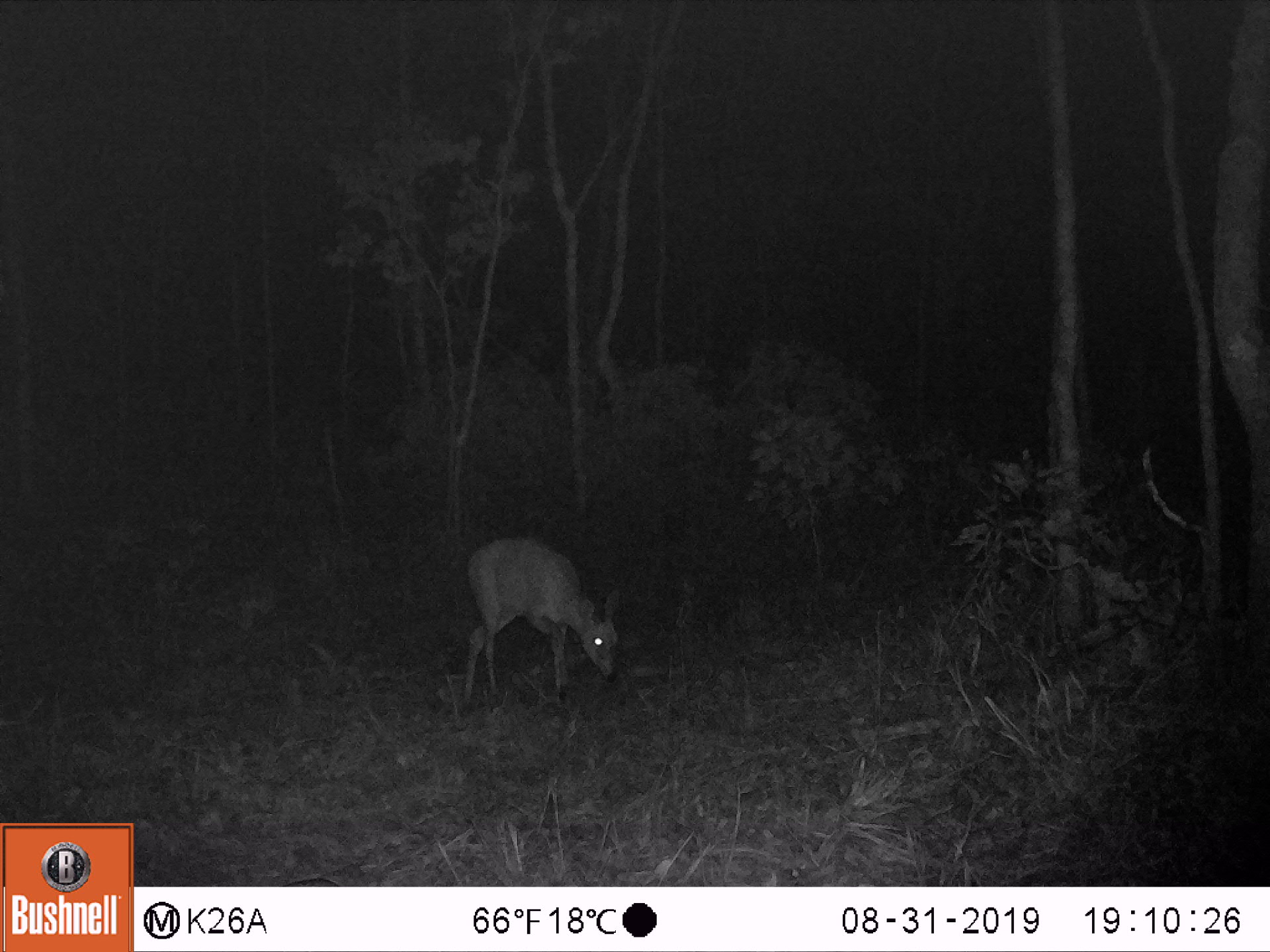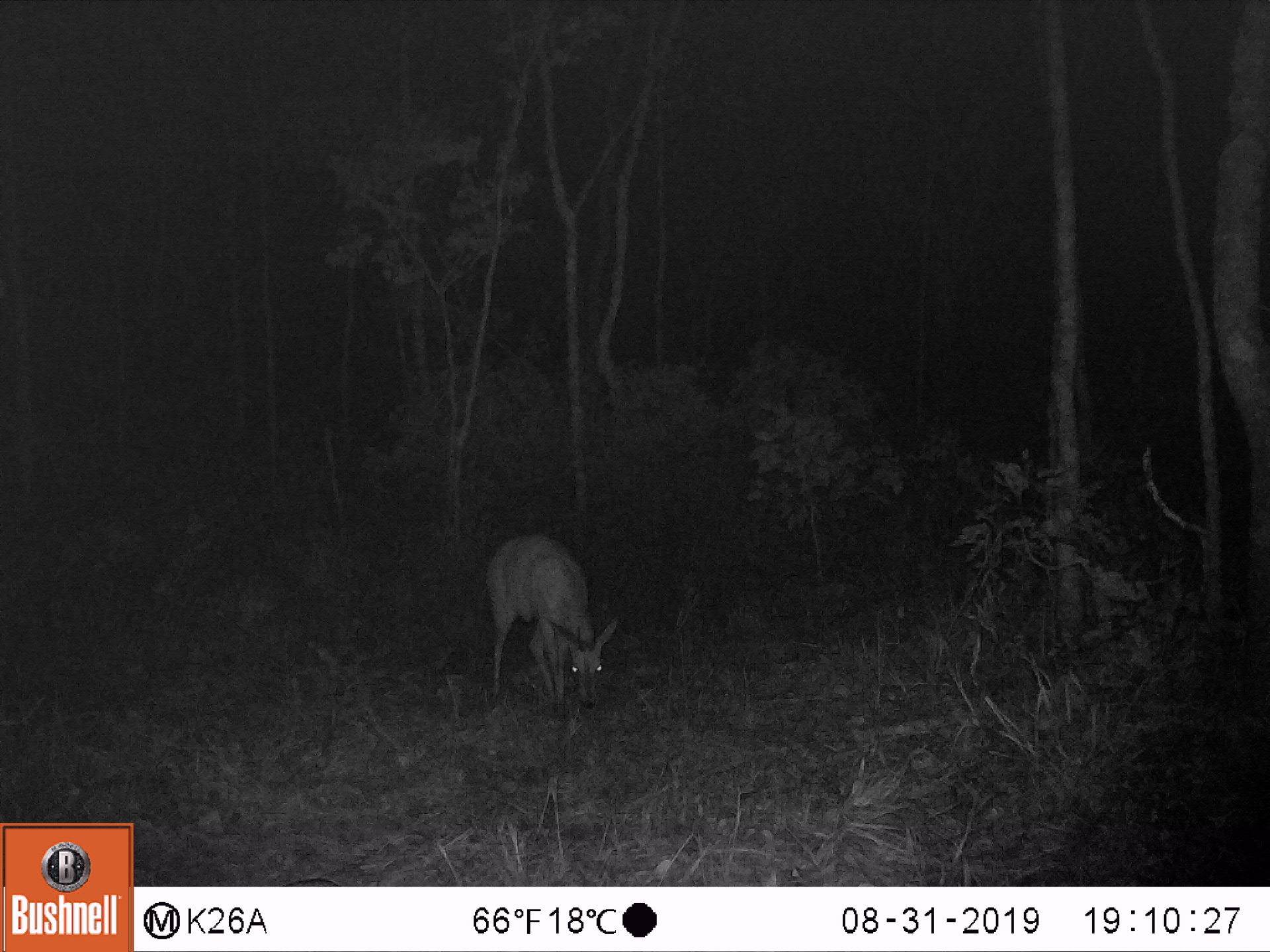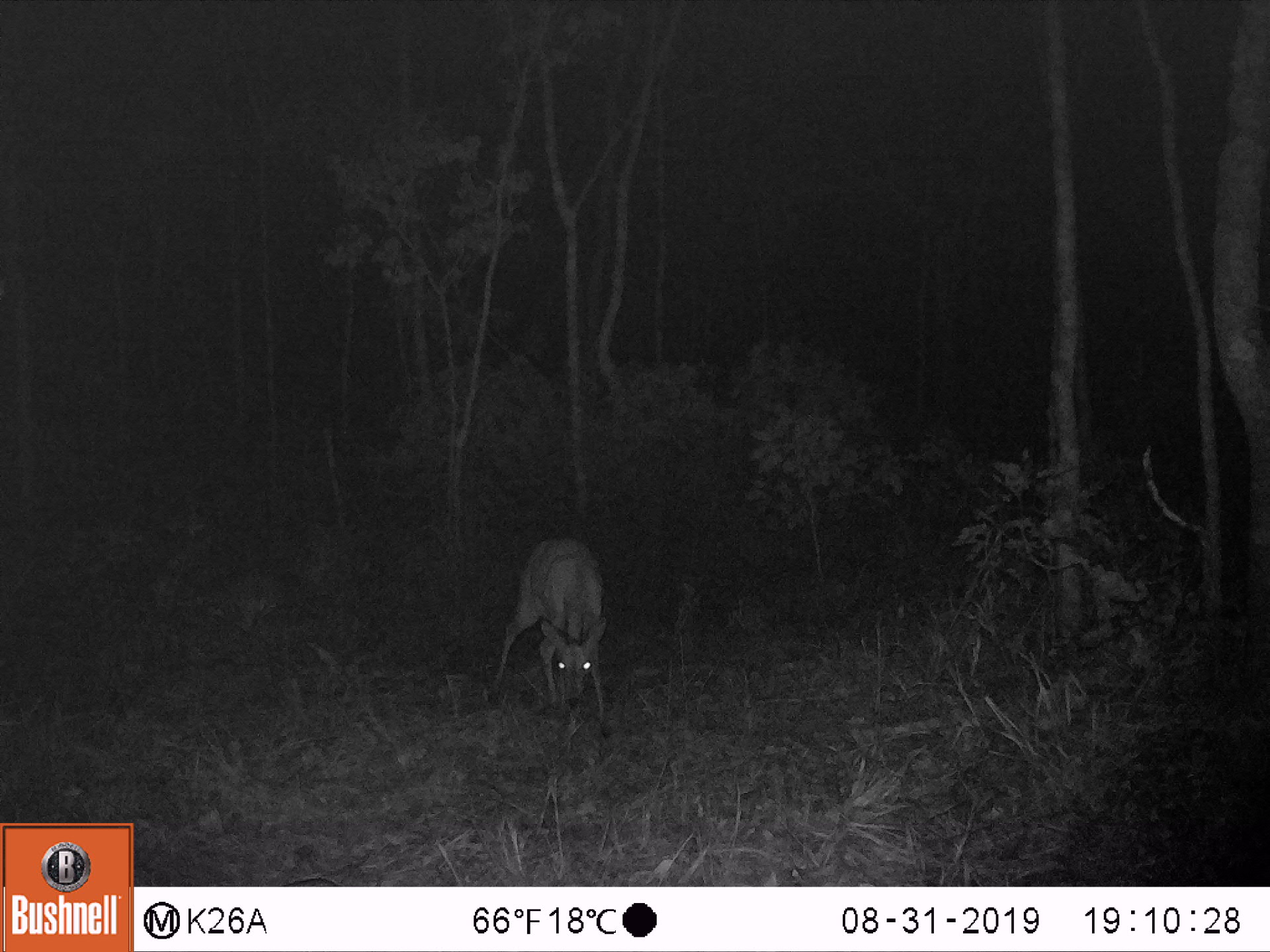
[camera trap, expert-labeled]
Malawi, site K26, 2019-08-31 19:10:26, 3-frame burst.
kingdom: Animalia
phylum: Chordata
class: Mammalia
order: Artiodactyla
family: Bovidae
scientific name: Antilopinae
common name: small antelope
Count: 1.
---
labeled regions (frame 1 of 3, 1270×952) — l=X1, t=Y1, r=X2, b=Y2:
small antelope: l=456, t=538, r=620, b=718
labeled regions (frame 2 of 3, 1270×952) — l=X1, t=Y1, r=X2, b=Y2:
small antelope: l=489, t=533, r=615, b=713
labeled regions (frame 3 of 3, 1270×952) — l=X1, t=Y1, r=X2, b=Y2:
small antelope: l=487, t=534, r=612, b=736